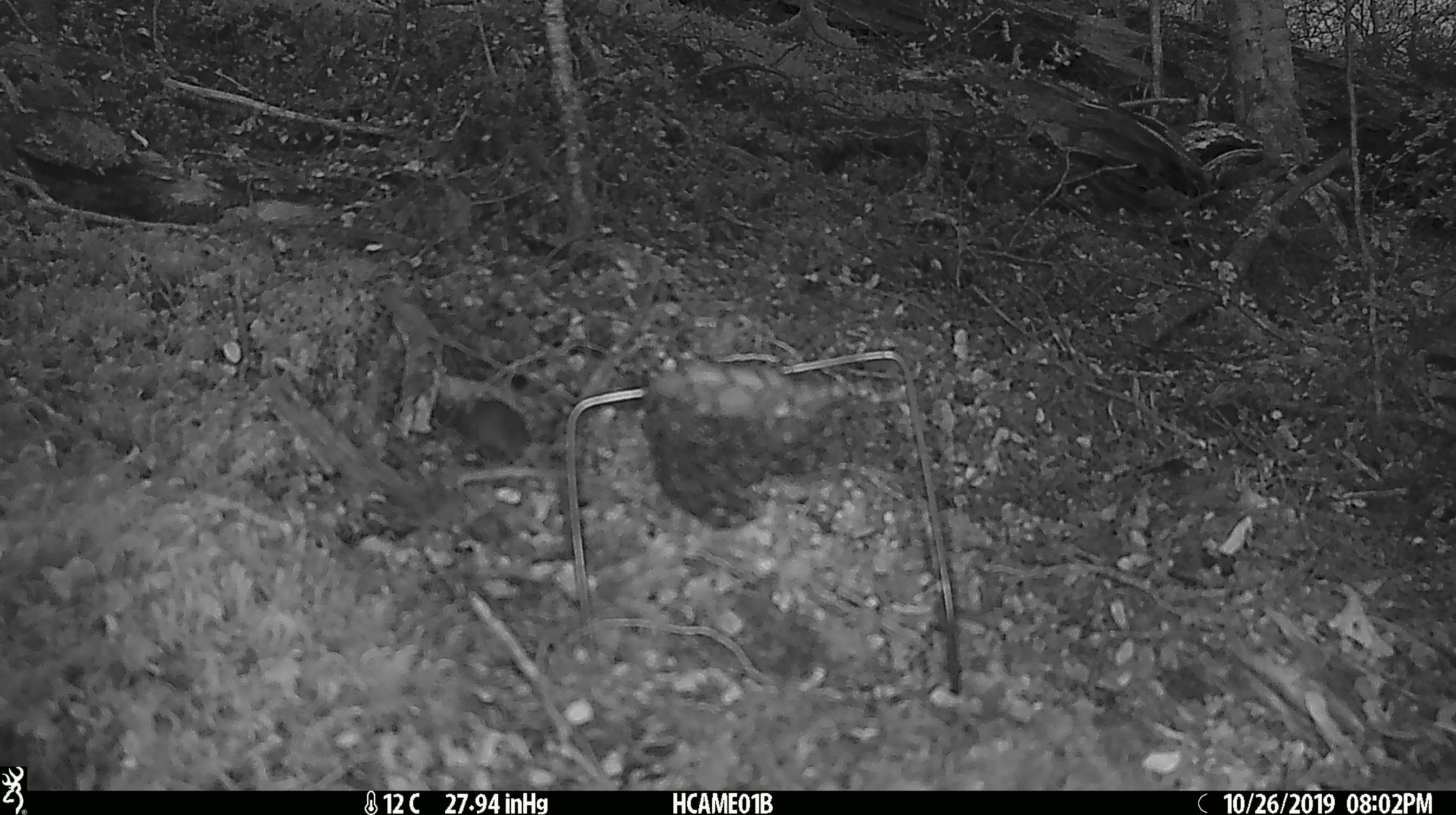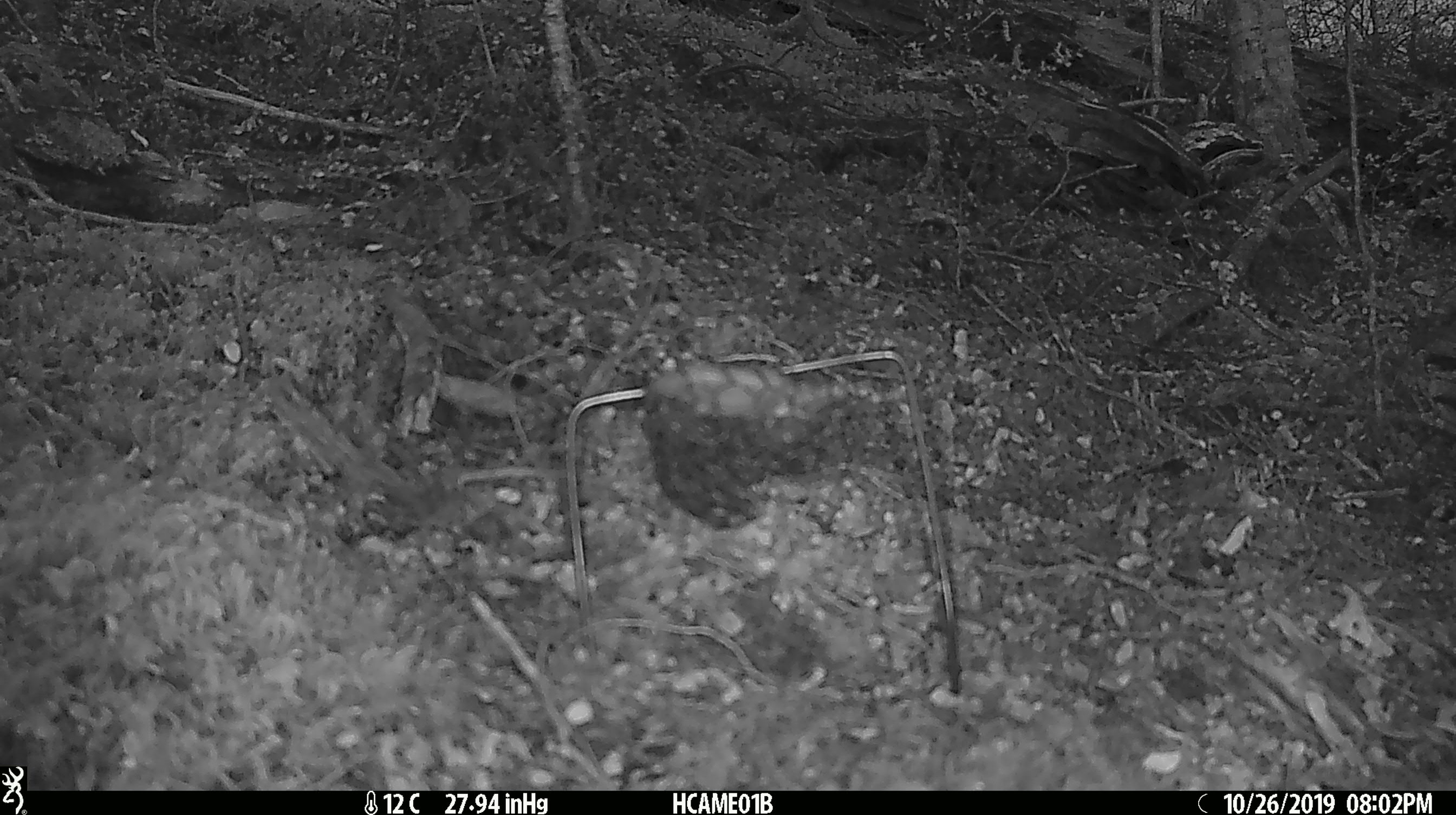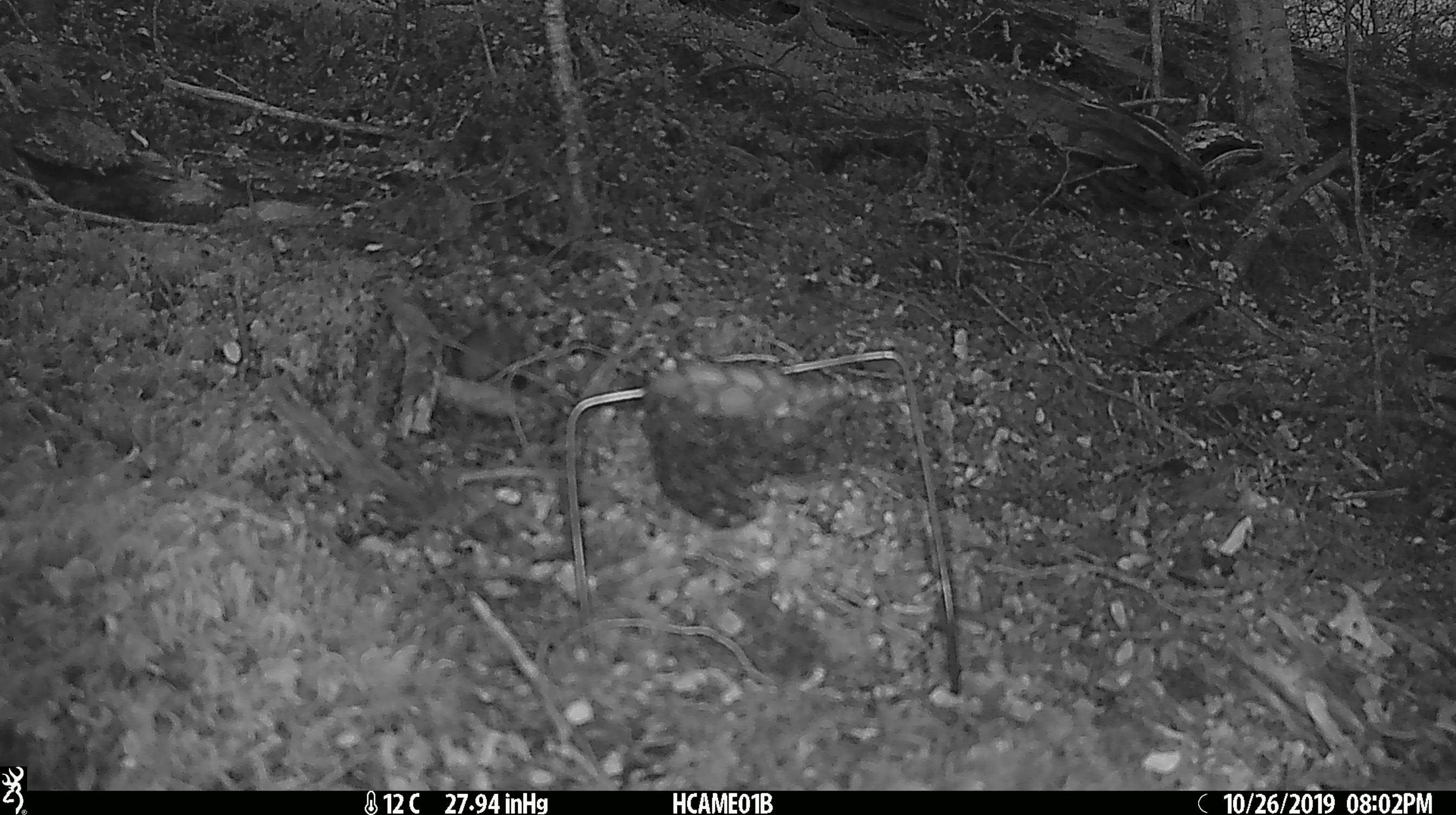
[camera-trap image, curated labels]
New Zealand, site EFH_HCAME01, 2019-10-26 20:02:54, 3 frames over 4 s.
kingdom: Animalia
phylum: Chordata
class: Mammalia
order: Rodentia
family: Muridae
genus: Mus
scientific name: Mus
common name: mouse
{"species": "mouse (Mus)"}